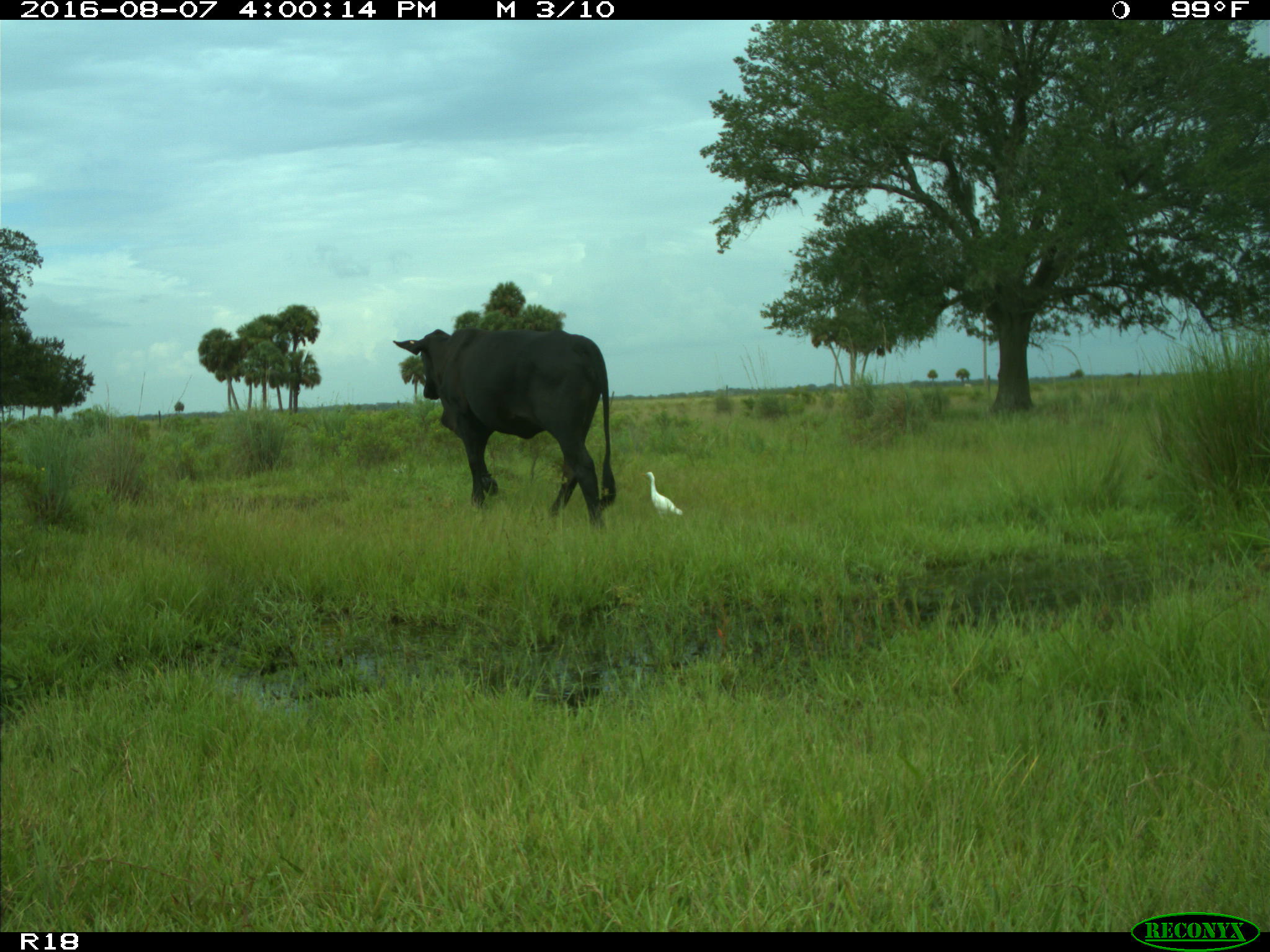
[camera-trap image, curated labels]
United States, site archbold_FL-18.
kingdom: Animalia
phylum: Chordata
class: Mammalia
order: Artiodactyla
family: Bovidae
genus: Bos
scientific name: Bos taurus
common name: domestic cow